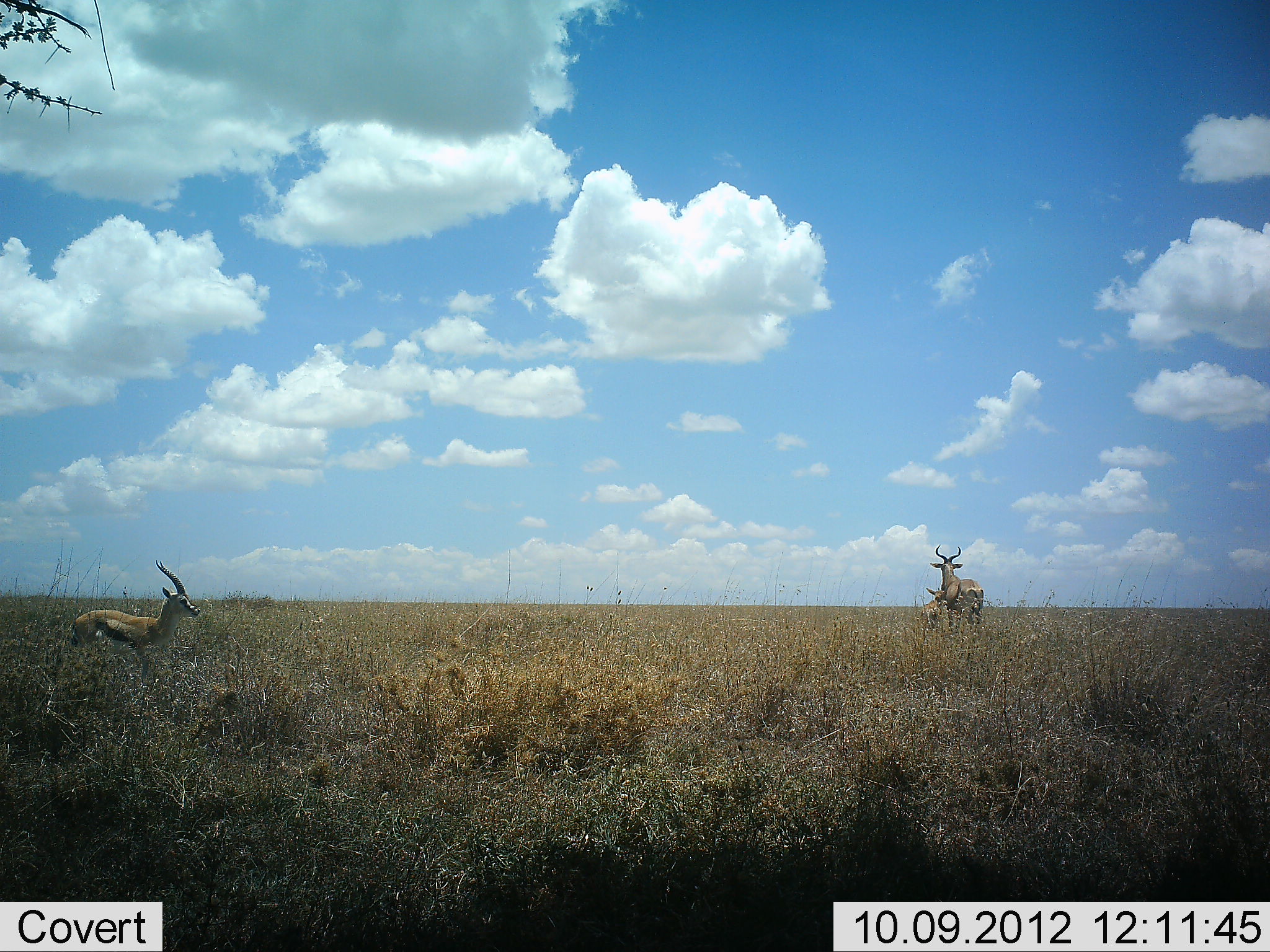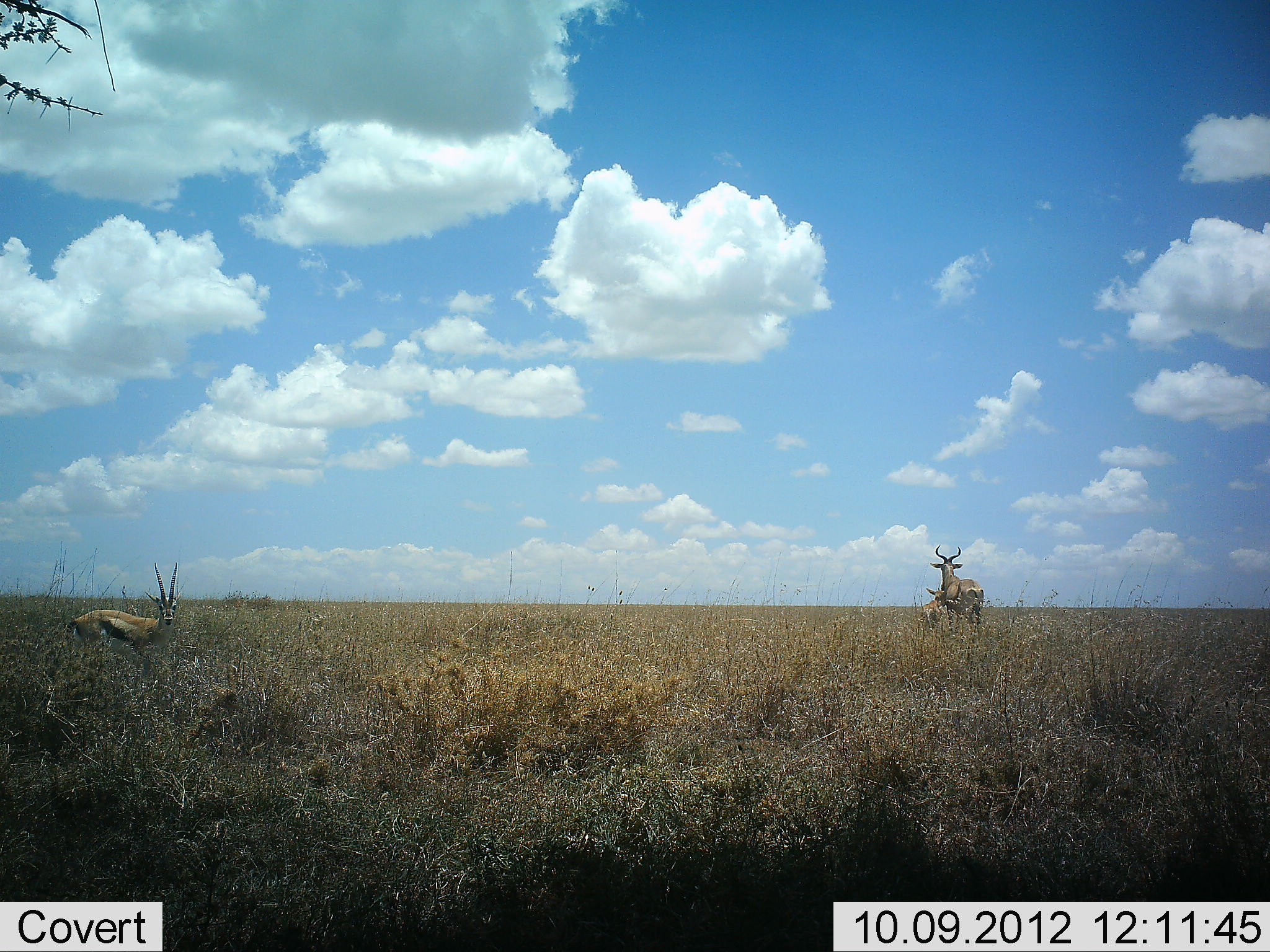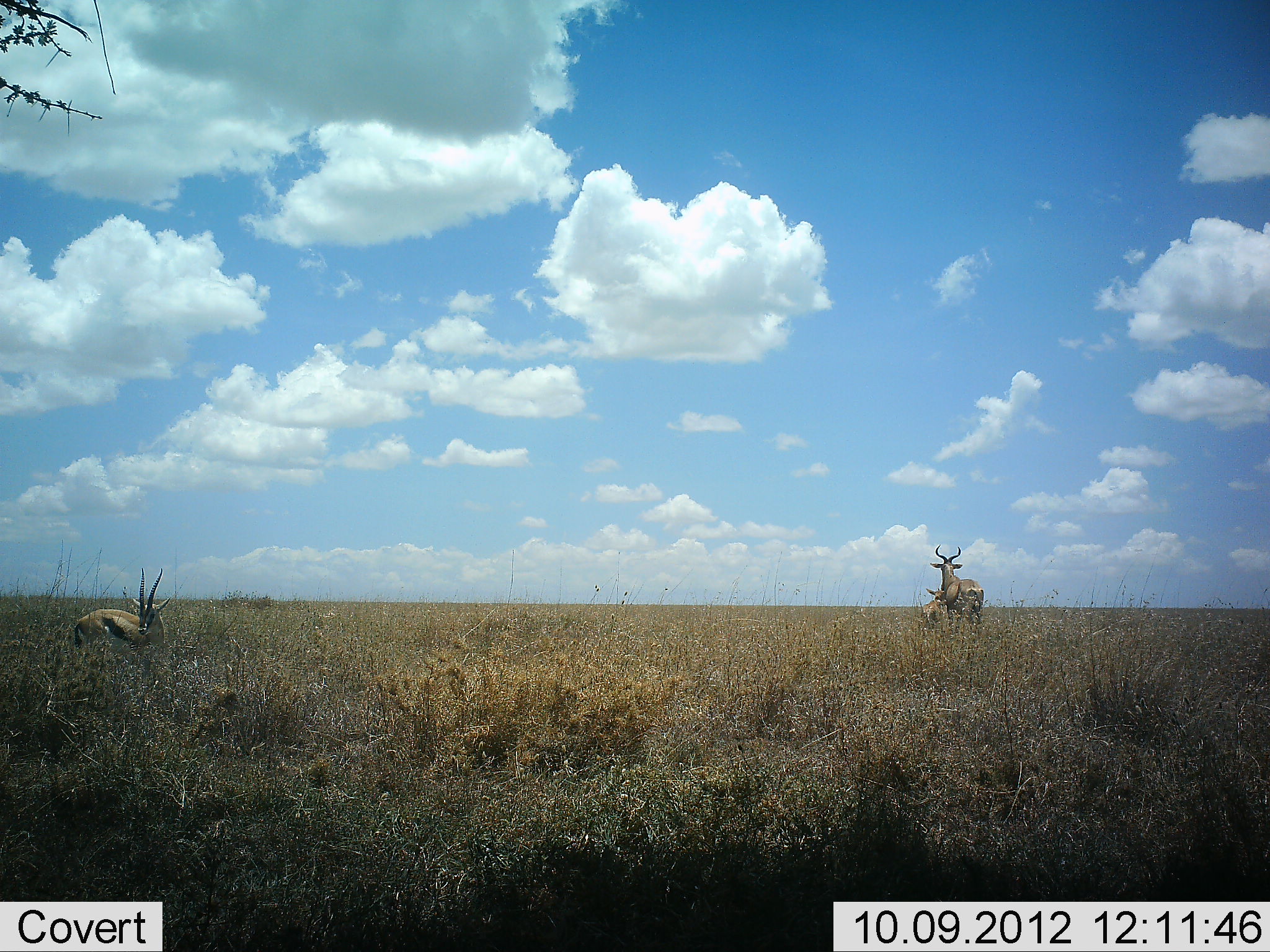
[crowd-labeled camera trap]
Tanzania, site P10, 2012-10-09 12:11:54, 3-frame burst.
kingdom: Animalia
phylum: Chordata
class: Mammalia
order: Artiodactyla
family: Bovidae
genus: Eudorcas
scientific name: Eudorcas thomsonii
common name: thomson's gazelle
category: gazellethomsons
Gazellethomsons (thomson's gazelle) (Eudorcas thomsonii), count 1. Behavior (volunteer vote fractions): standing 93%, resting 0%, moving 7%, interacting 0%. Young present (vote fraction): 0%. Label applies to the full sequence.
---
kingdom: Animalia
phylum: Chordata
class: Mammalia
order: Artiodactyla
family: Bovidae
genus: Alcelaphus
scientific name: Alcelaphus buselaphus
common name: hartebeest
Hartebeest (Alcelaphus buselaphus), count 2. Behavior (volunteer vote fractions): standing 100%, resting 7%, moving 0%, interacting 7%. Young present (vote fraction): 57%. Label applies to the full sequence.